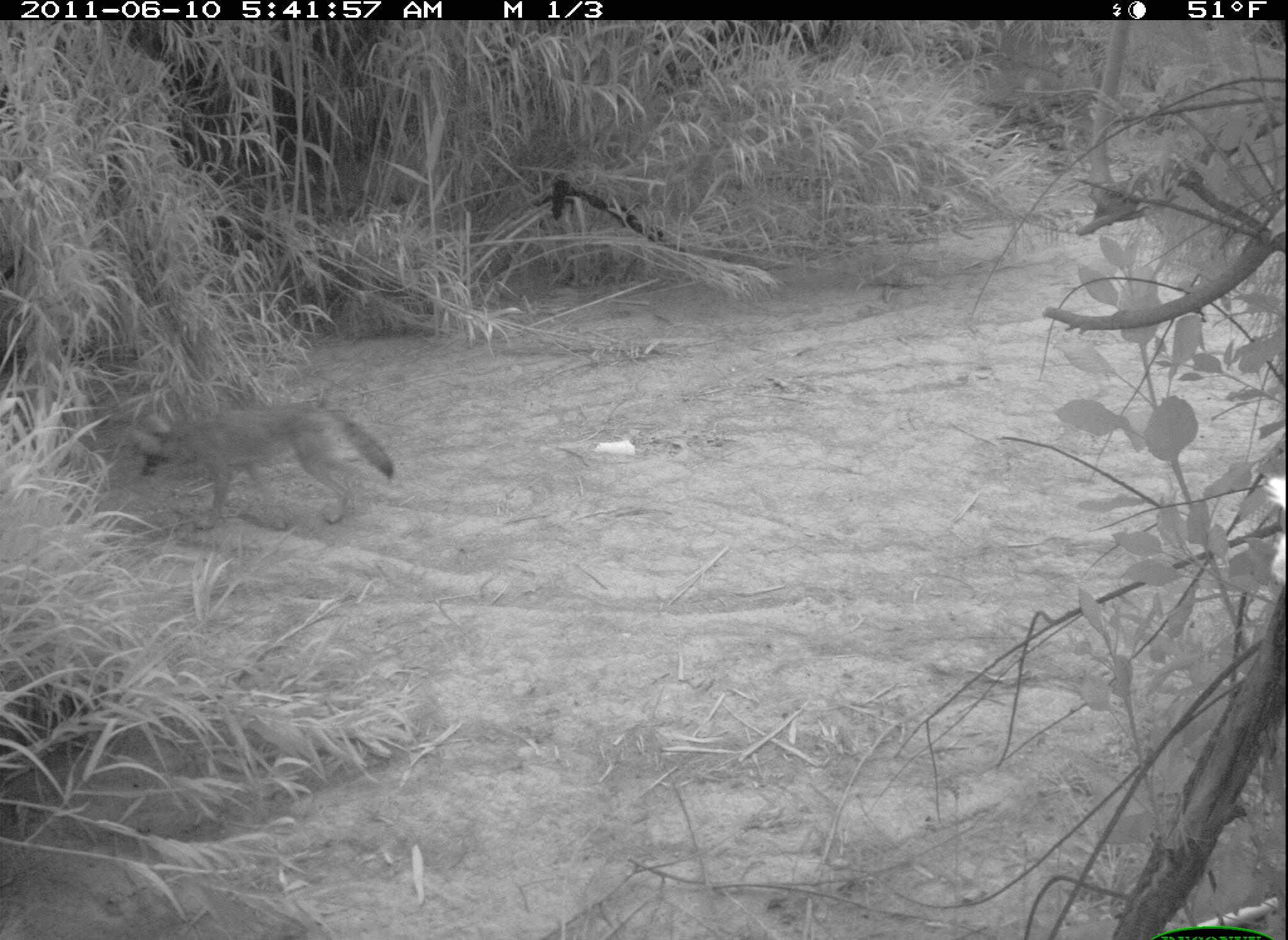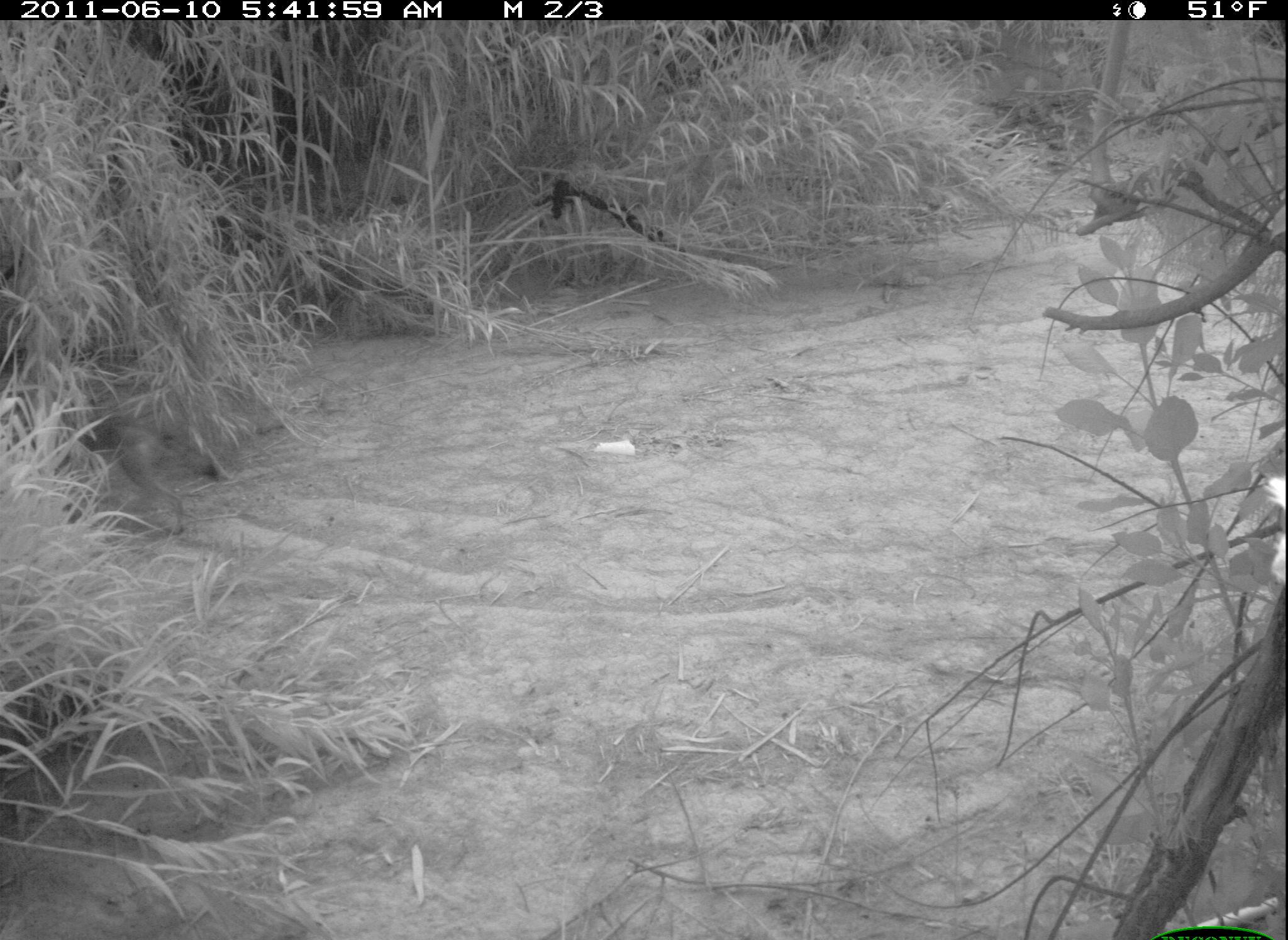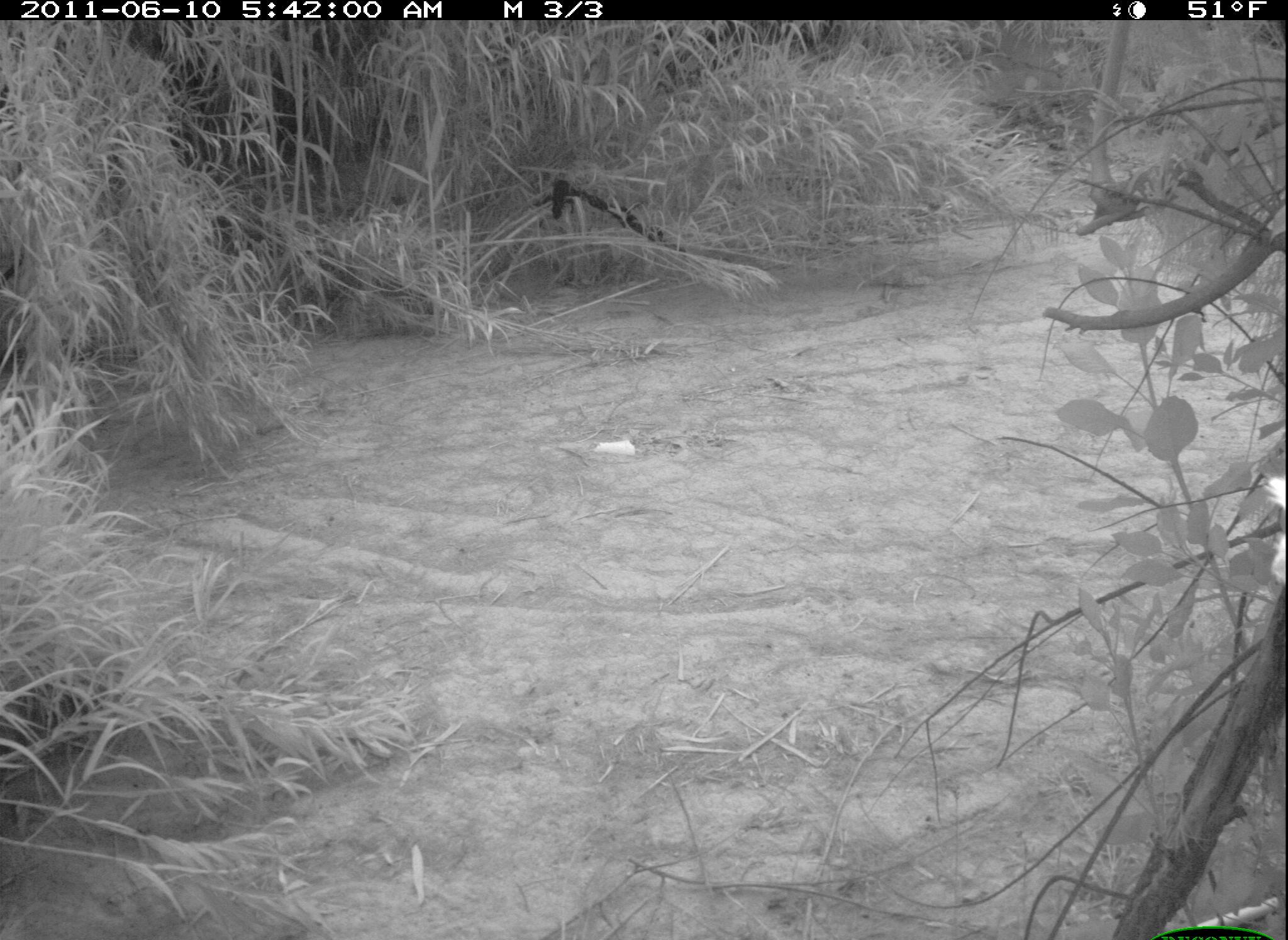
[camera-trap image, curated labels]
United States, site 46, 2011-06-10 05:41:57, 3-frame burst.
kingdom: Animalia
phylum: Chordata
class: Mammalia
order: Carnivora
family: Canidae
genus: Canis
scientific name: Canis latrans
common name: coyote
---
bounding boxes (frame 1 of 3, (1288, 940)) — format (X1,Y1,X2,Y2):
coyote: (100,369,443,541)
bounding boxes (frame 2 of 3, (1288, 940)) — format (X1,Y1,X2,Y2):
coyote: (42,330,246,543)